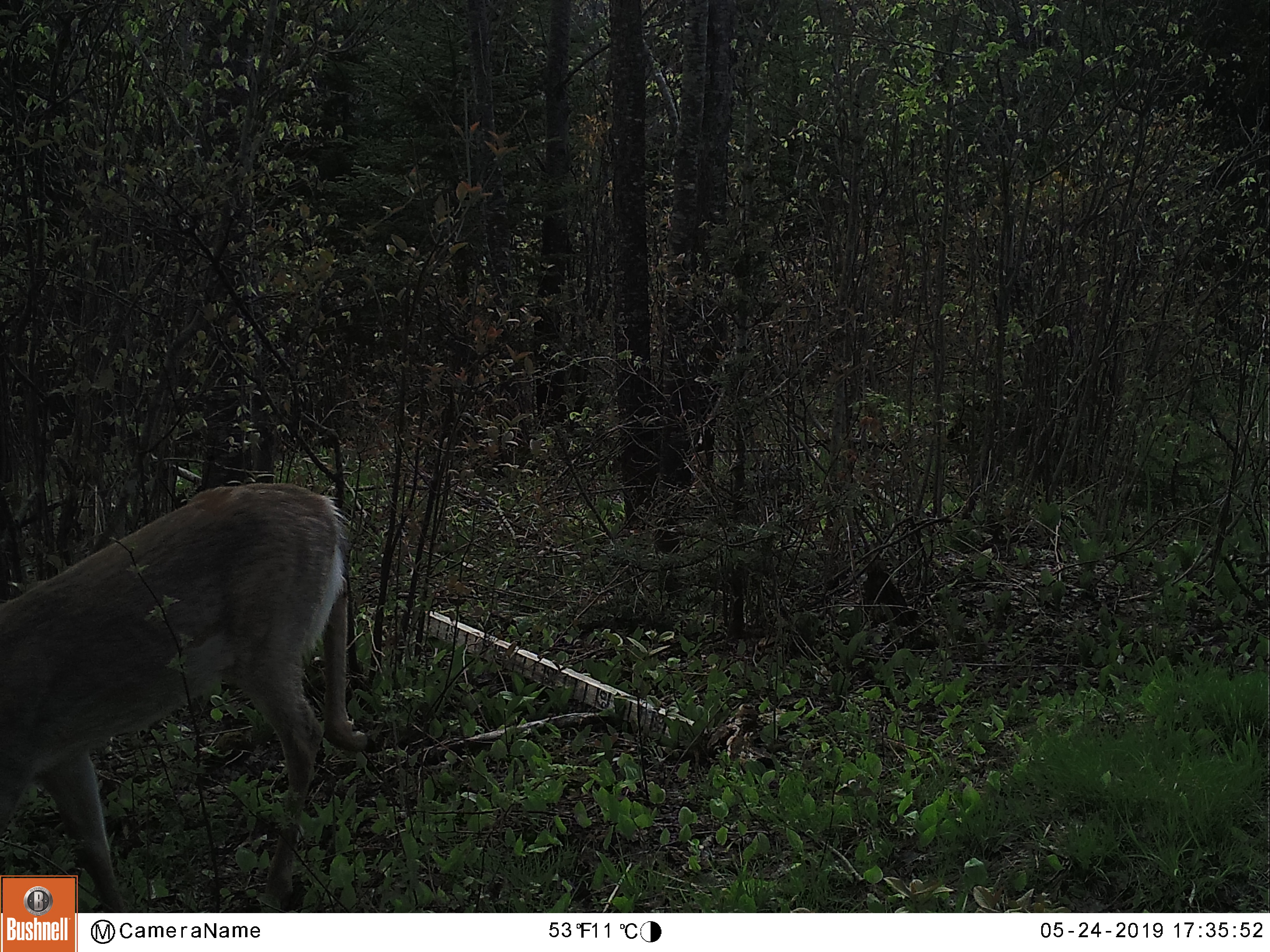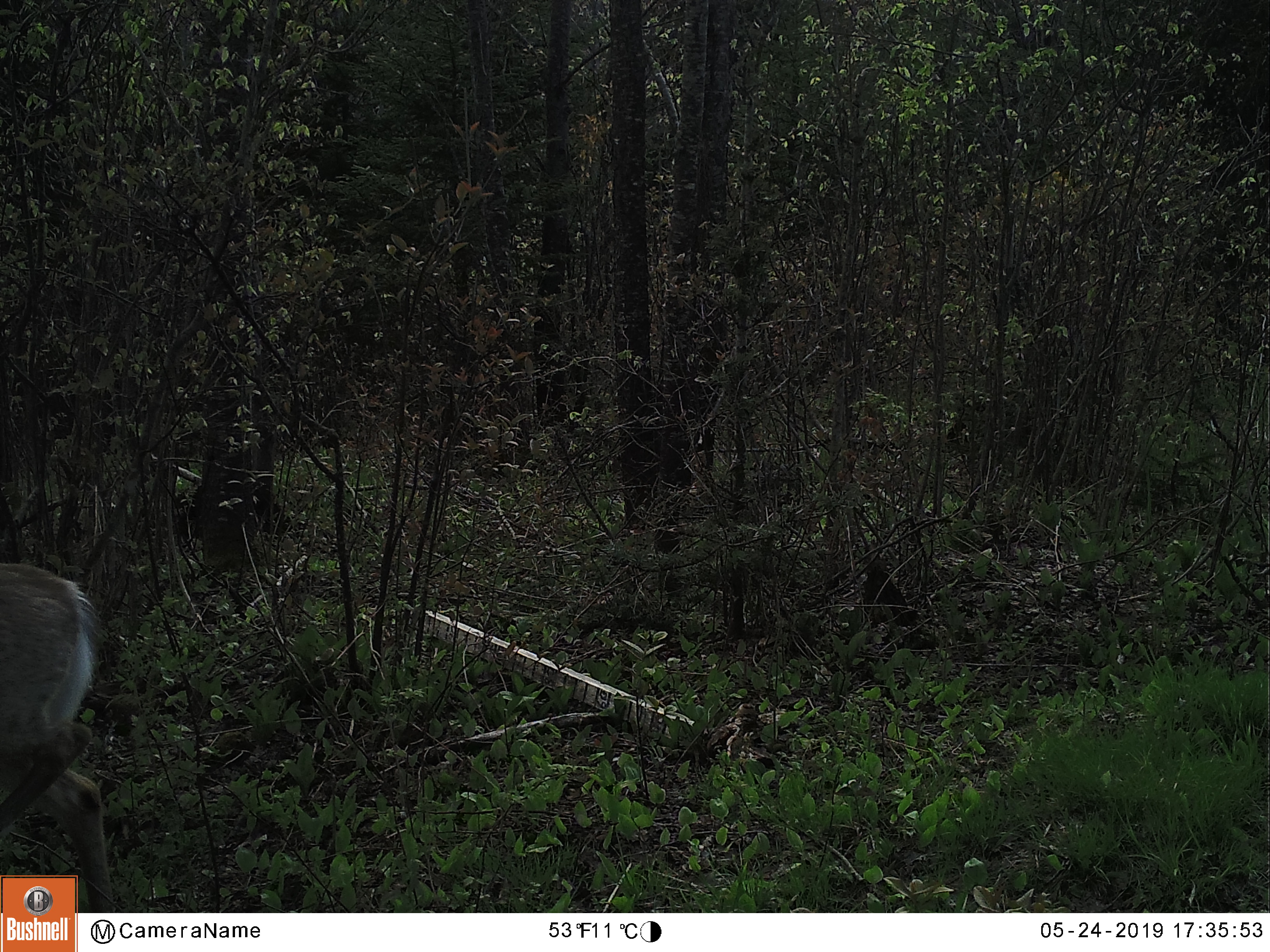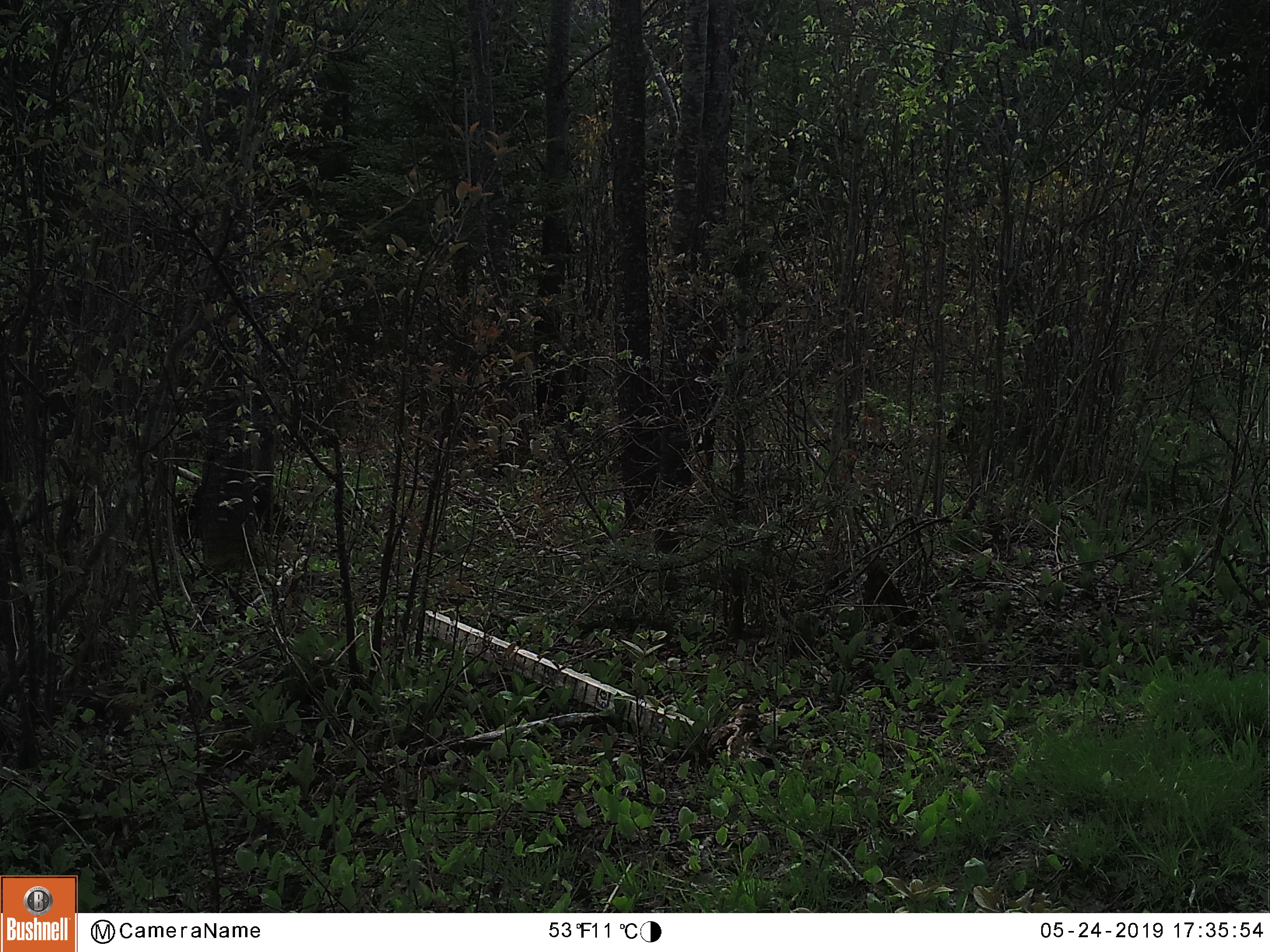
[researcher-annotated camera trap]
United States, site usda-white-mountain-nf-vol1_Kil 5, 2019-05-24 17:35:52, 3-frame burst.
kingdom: Animalia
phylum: Chordata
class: Mammalia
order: Artiodactyla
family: Cervidae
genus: Odocoileus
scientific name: Odocoileus virginianus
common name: white-tailed deer